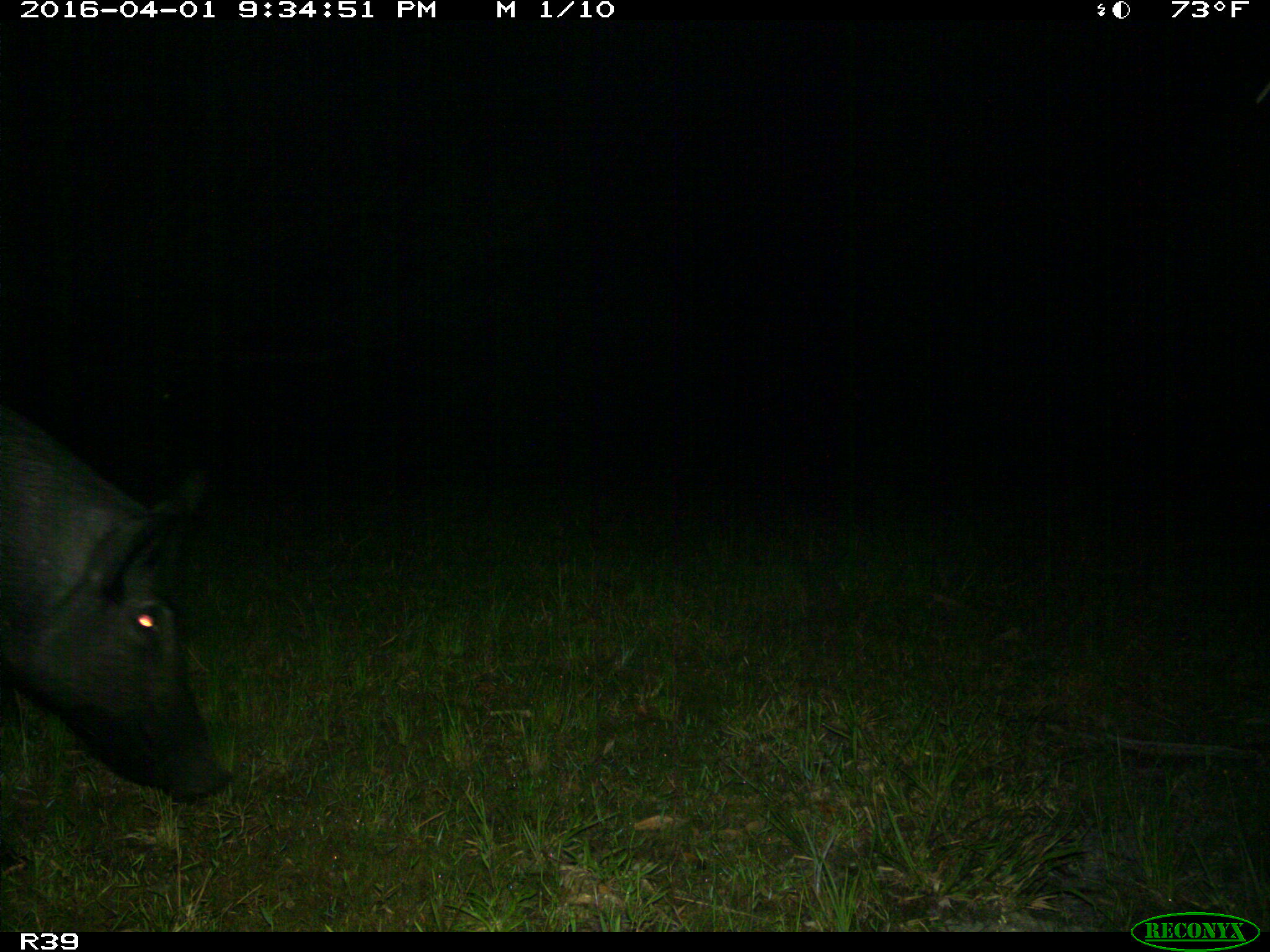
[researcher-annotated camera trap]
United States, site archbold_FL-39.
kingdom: Animalia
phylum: Chordata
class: Mammalia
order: Artiodactyla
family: Suidae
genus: Sus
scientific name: Sus scrofa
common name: wild boar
Sus scrofa (wild boar).